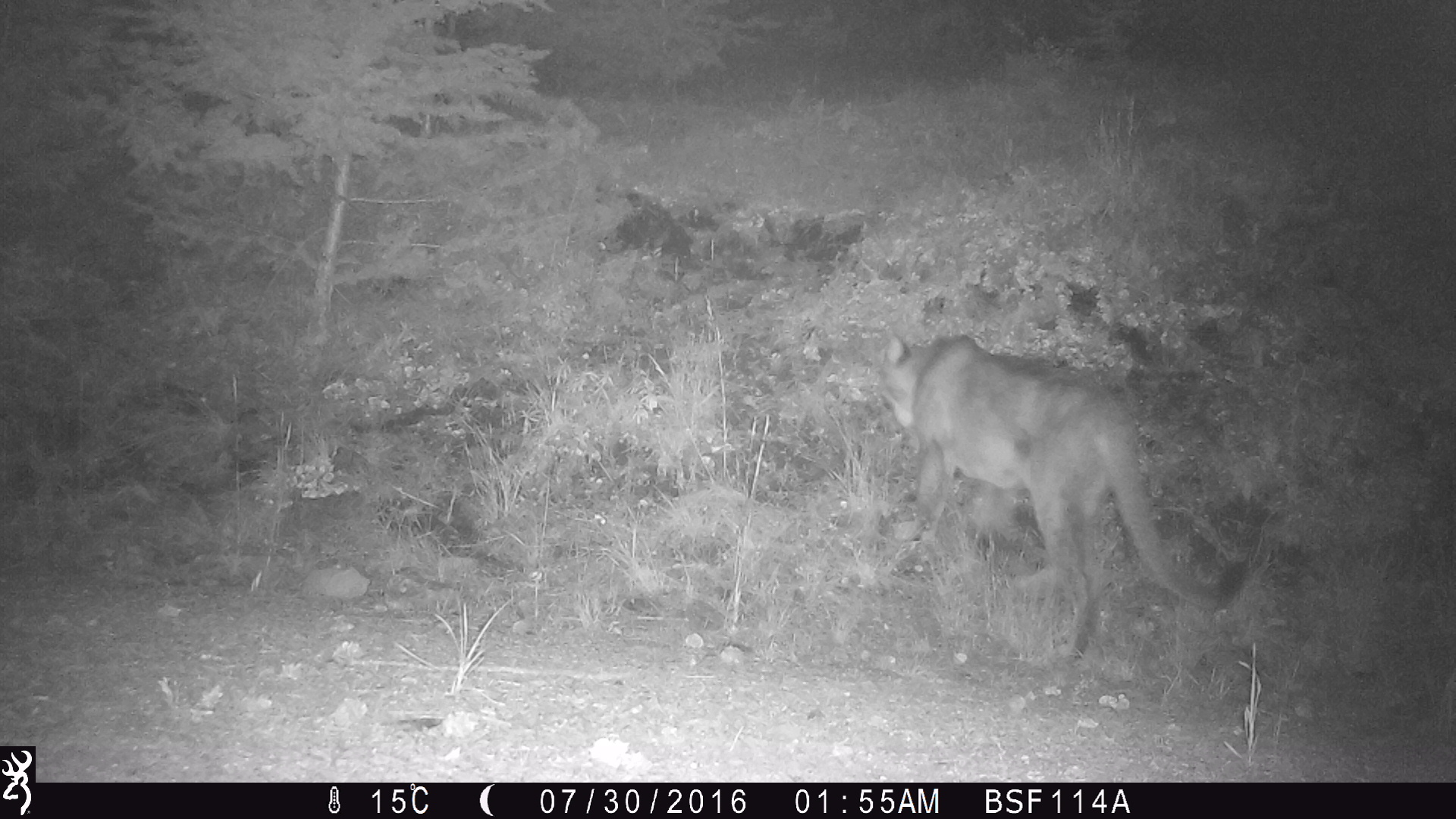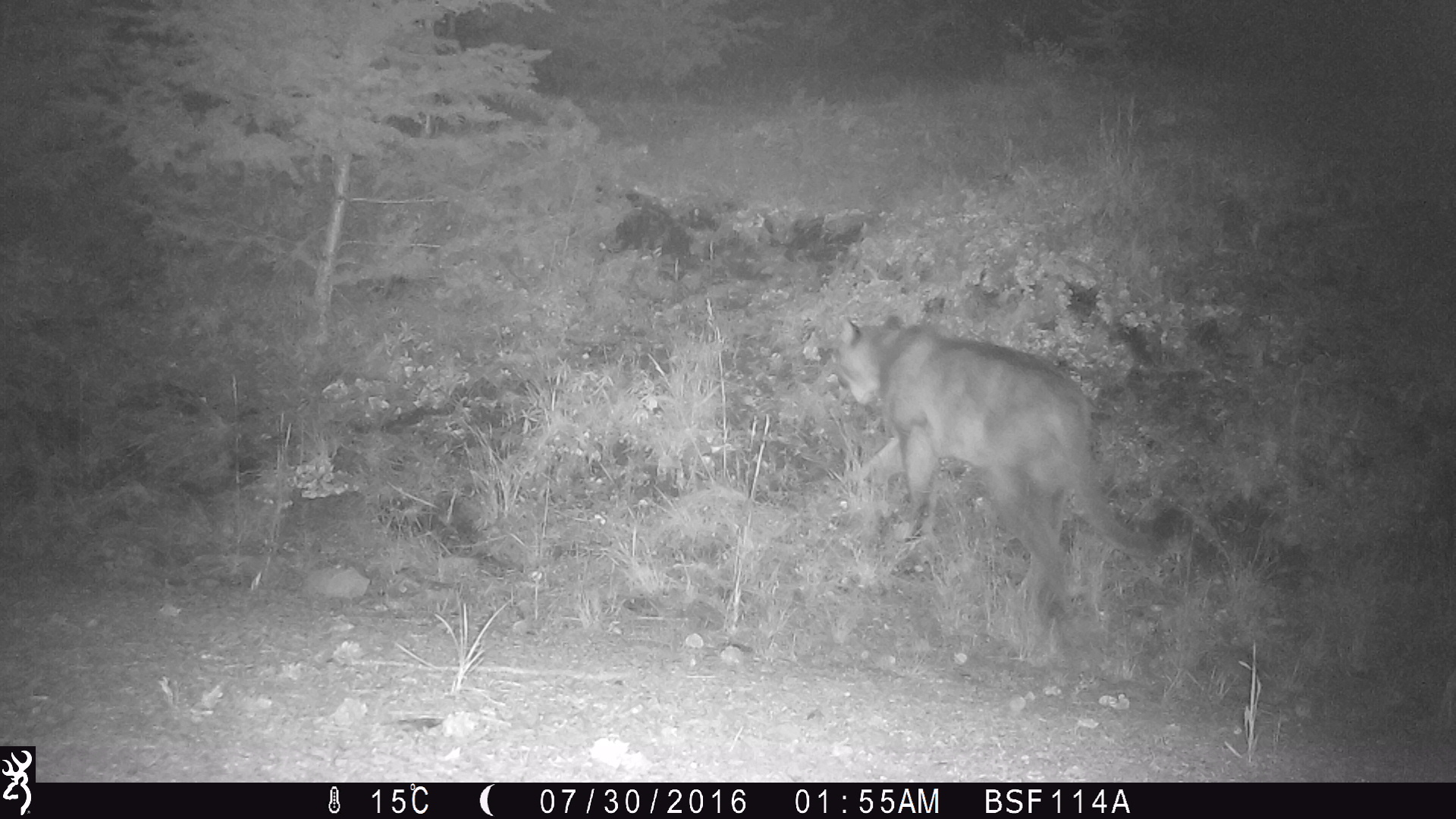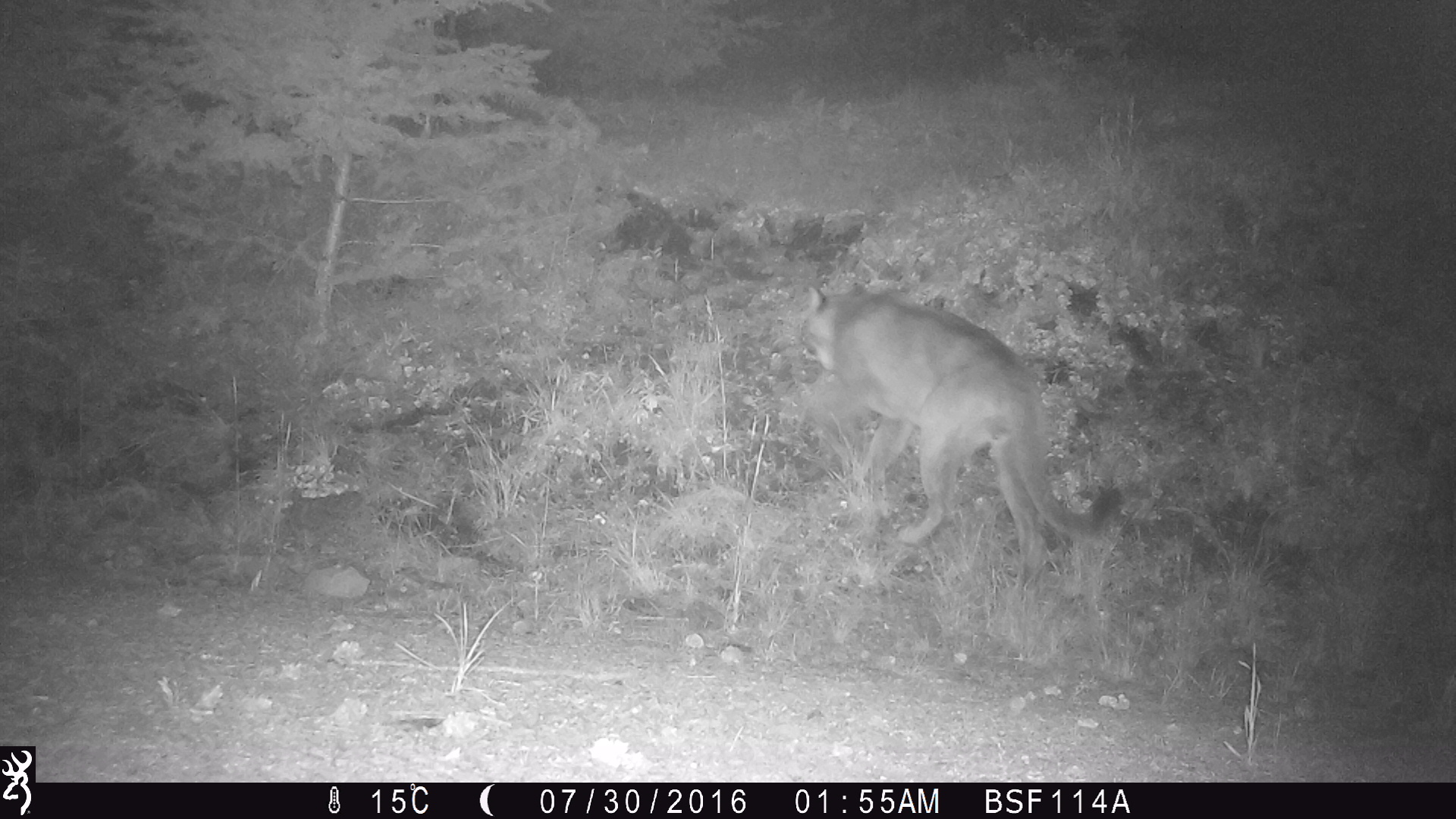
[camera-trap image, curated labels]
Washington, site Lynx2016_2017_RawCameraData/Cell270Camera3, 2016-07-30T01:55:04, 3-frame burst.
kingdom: Animalia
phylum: Chordata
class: Mammalia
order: Carnivora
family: Felidae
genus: Puma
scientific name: Puma concolor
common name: mountain lion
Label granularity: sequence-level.